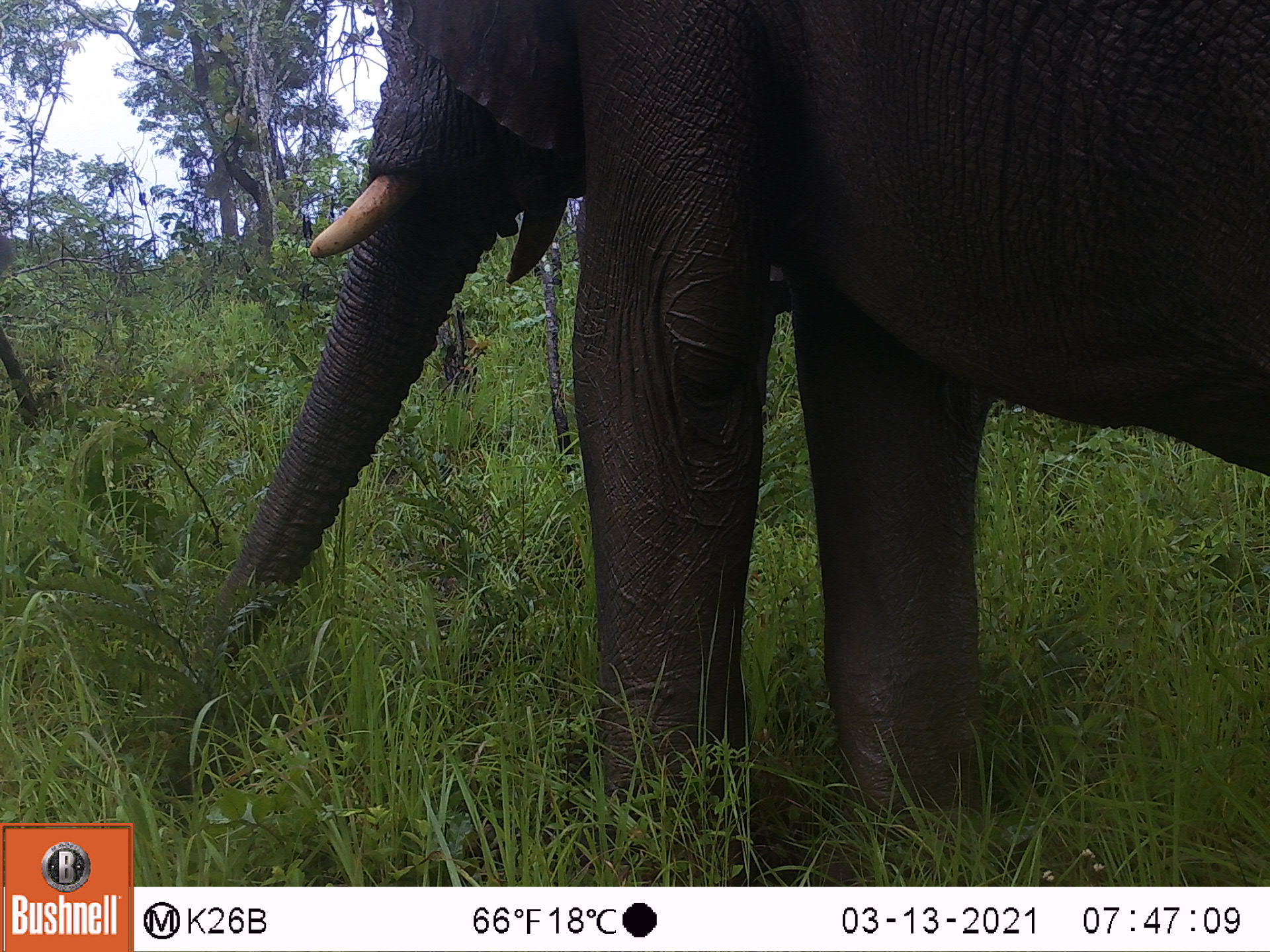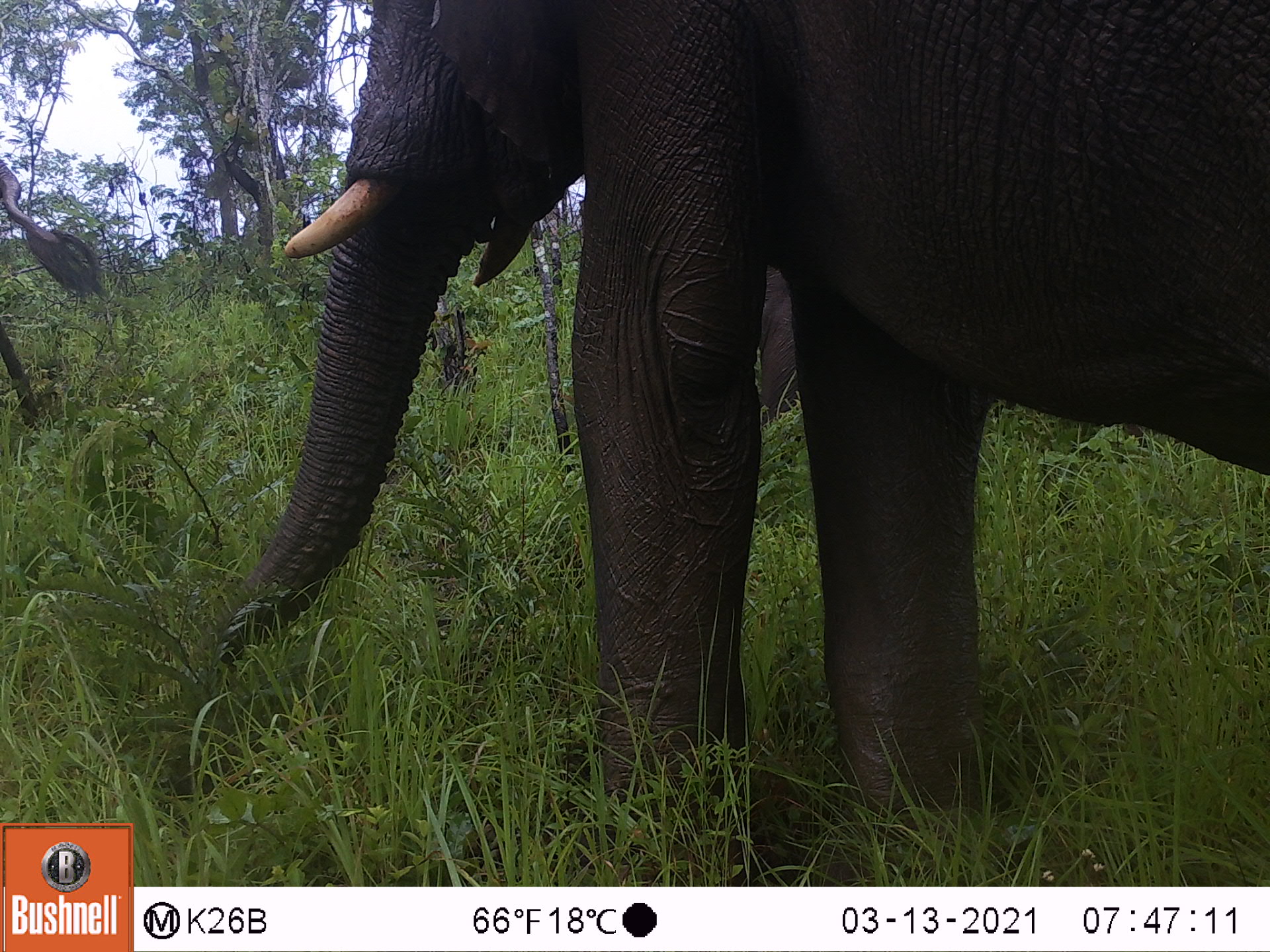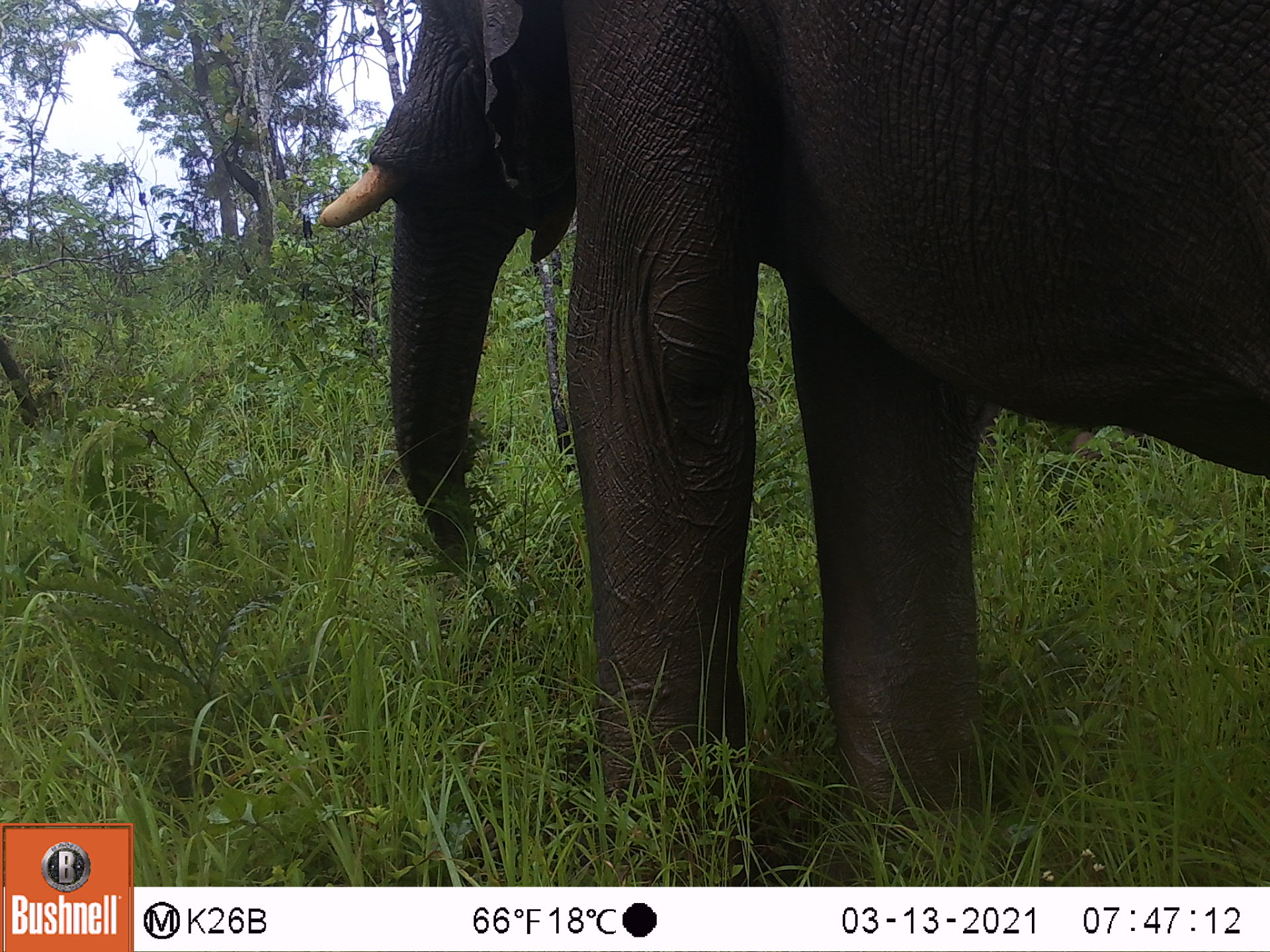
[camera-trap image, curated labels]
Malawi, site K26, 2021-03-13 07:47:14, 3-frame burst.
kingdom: Animalia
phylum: Chordata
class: Mammalia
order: Proboscidea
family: Elephantidae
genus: Loxodonta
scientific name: Loxodonta africana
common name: african savanna elephant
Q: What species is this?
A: African savanna elephant (Loxodonta africana).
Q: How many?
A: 1.